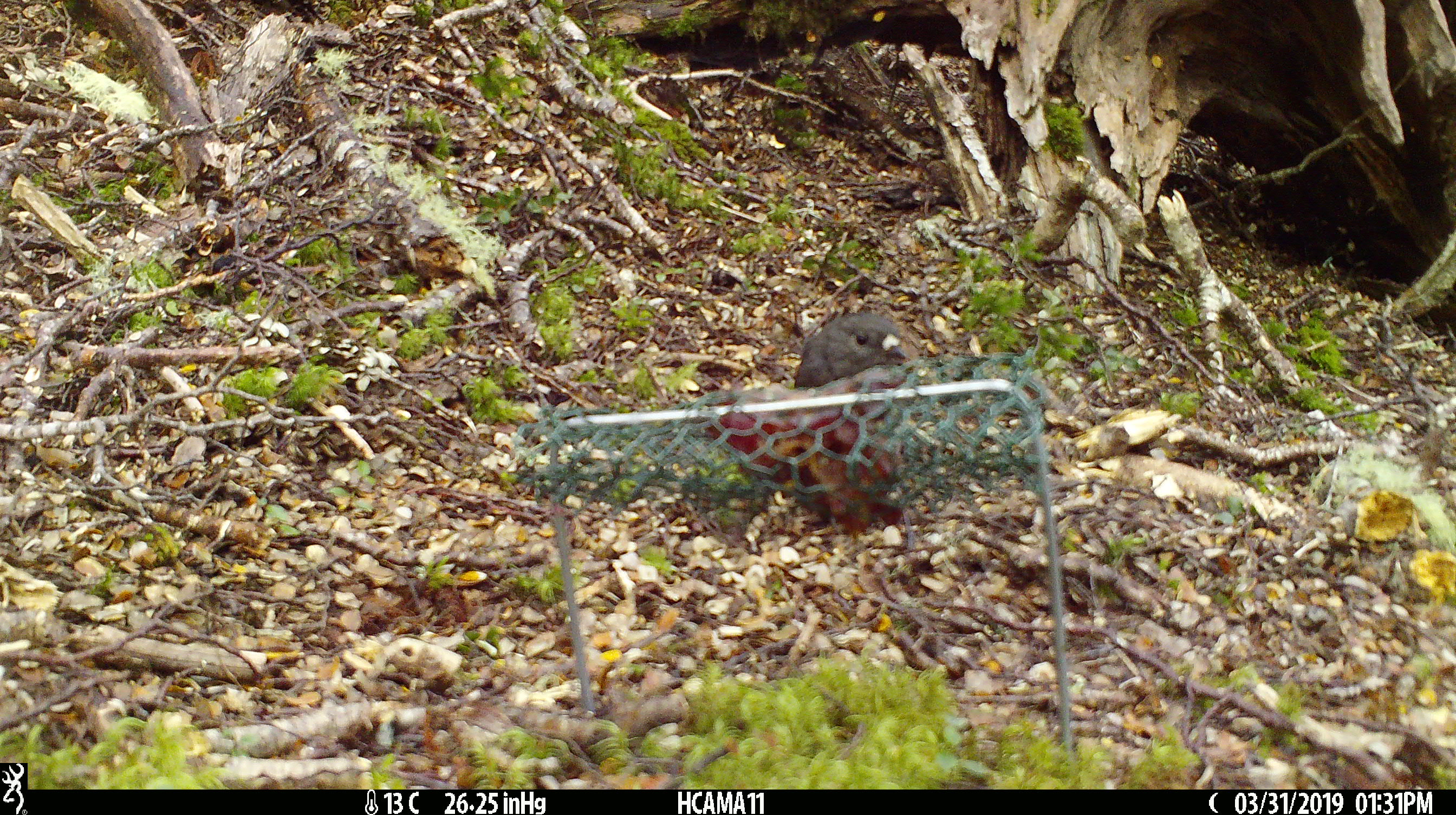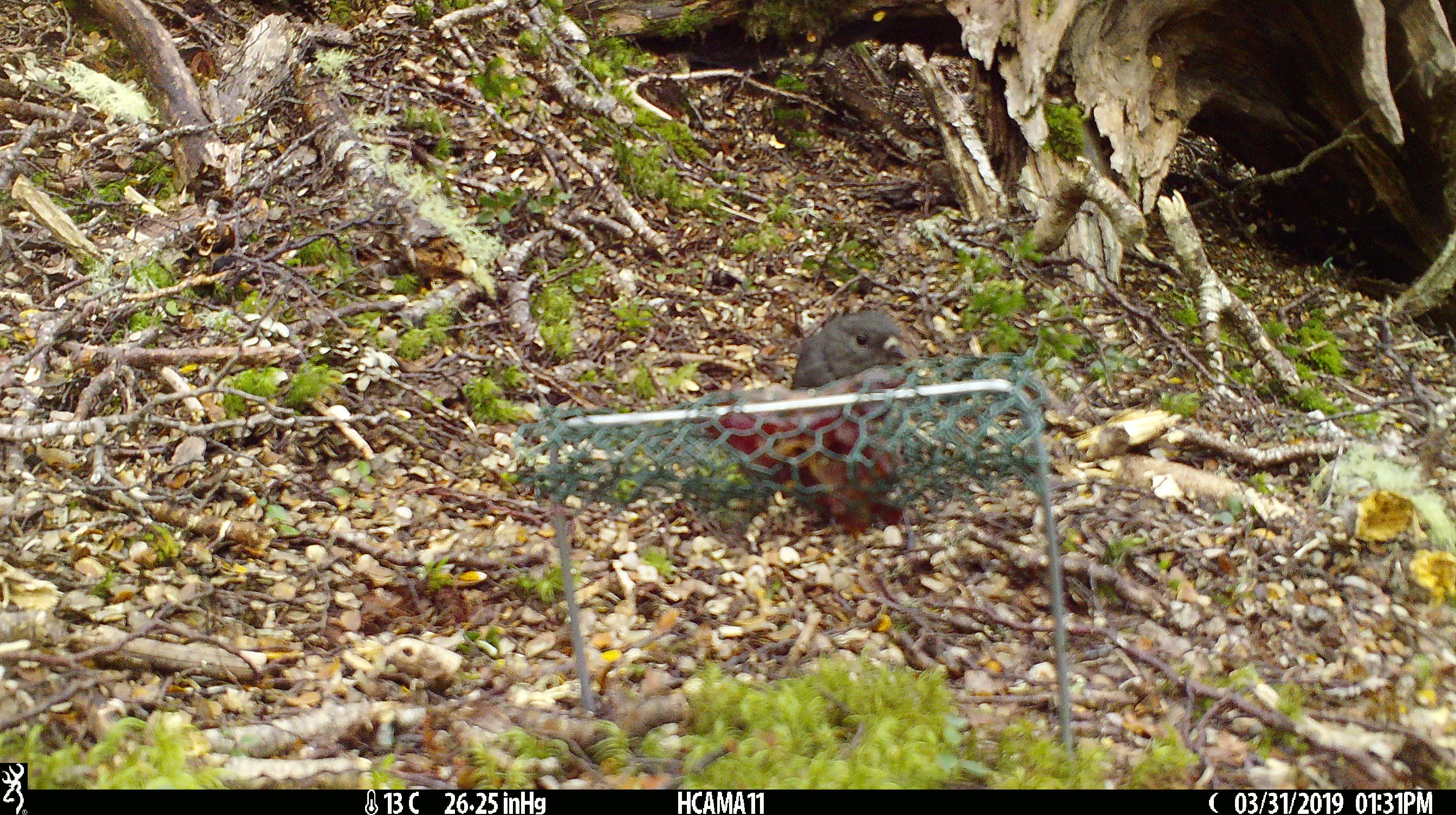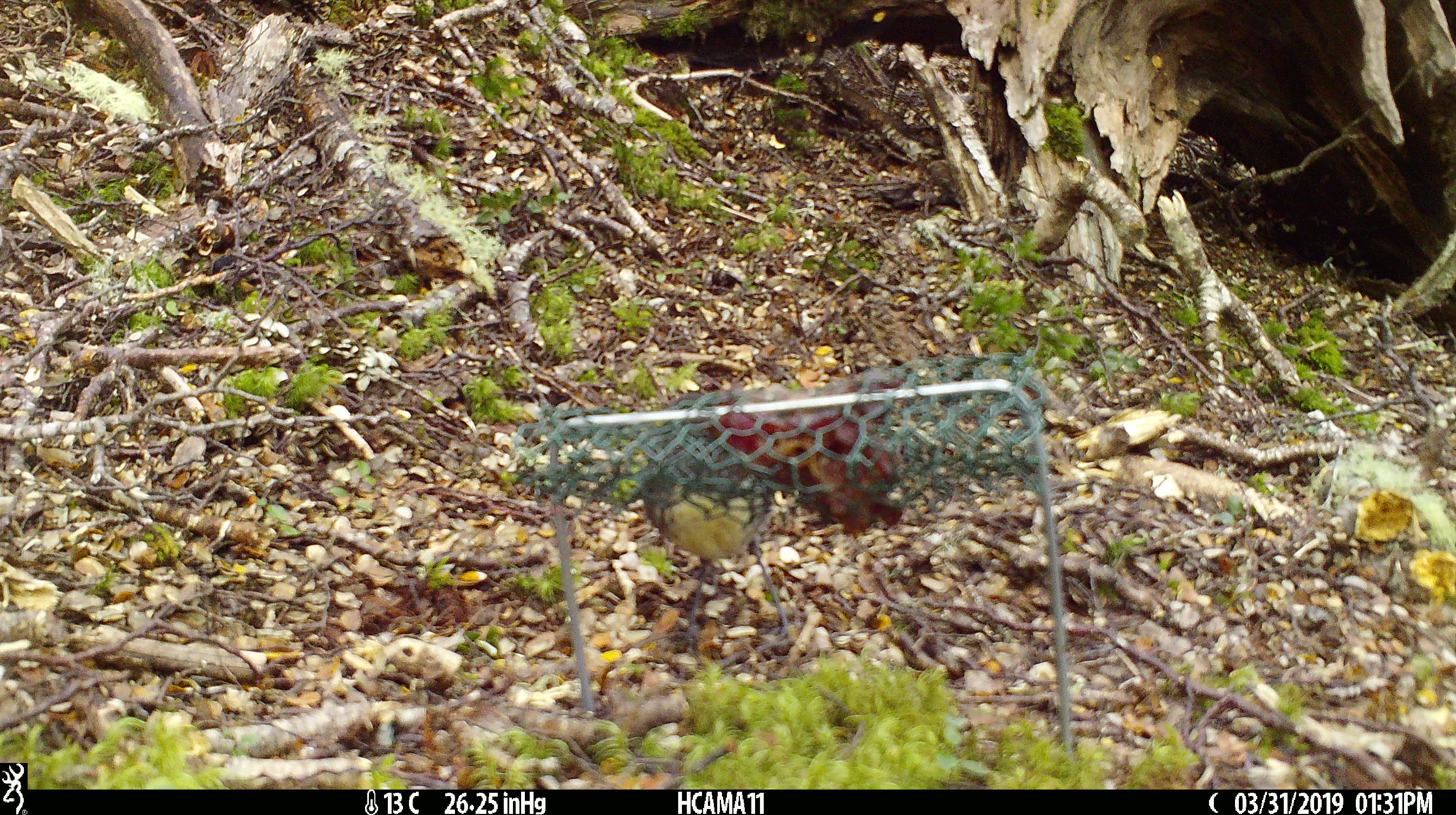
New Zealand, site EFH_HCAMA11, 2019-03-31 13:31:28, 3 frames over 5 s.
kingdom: Animalia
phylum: Chordata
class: Aves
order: Passeriformes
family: Petroicidae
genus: Petroica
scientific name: Petroica australis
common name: new zealand robin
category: robin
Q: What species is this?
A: Robin (new zealand robin) (Petroica australis).